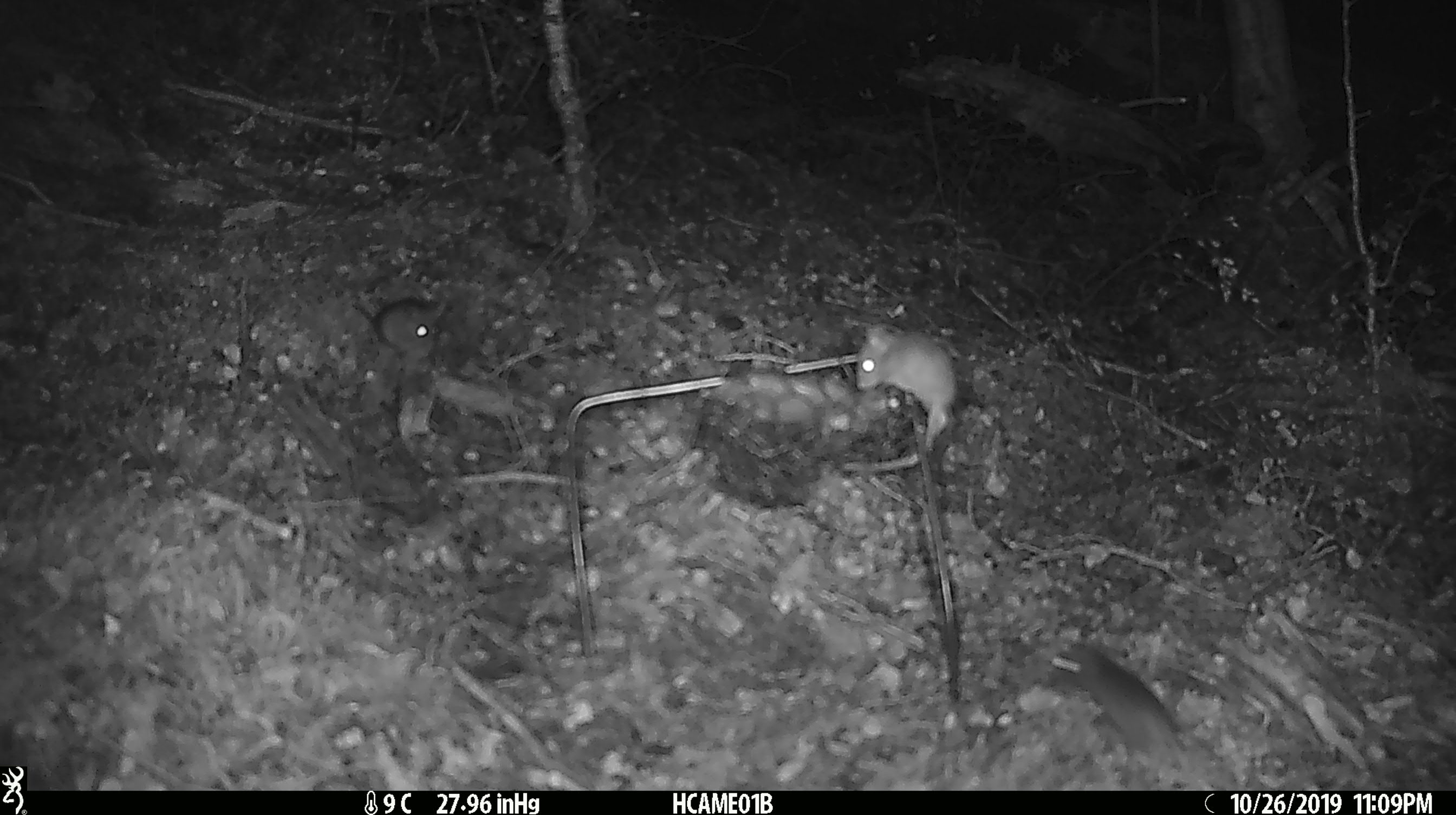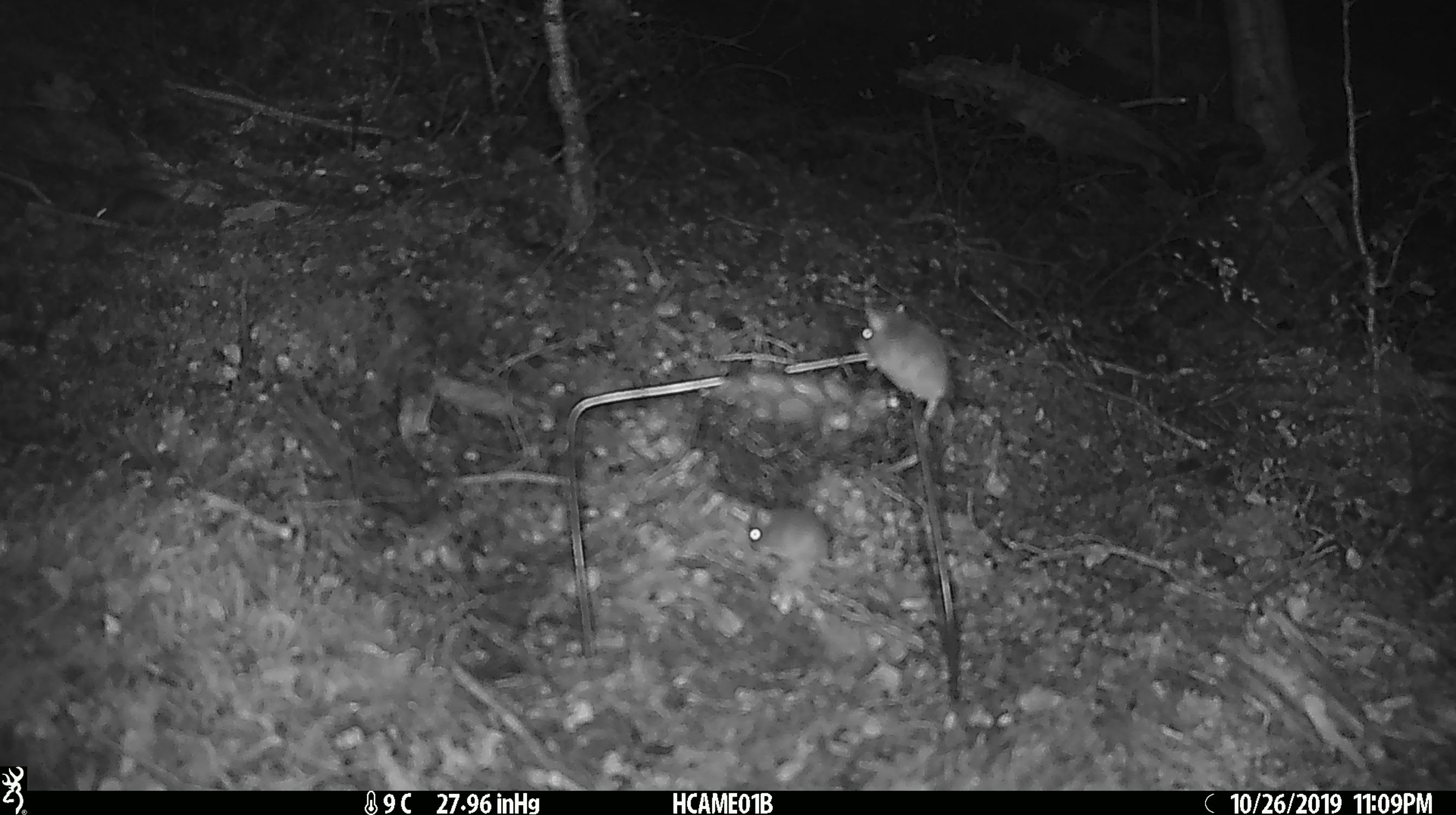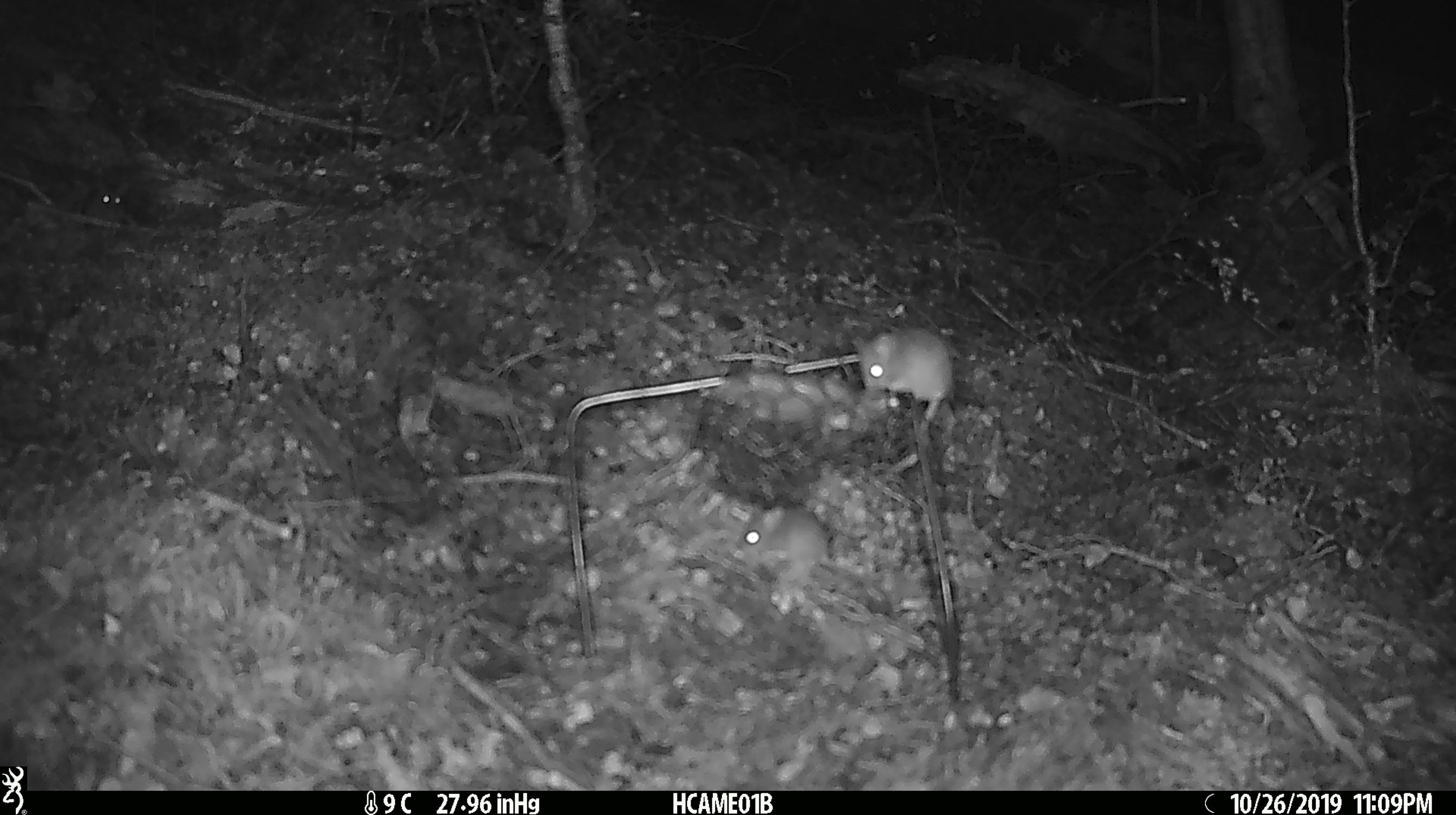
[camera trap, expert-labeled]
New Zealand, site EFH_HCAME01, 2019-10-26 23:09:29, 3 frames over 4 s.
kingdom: Animalia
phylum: Chordata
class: Mammalia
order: Rodentia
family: Muridae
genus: Mus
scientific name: Mus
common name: mouse